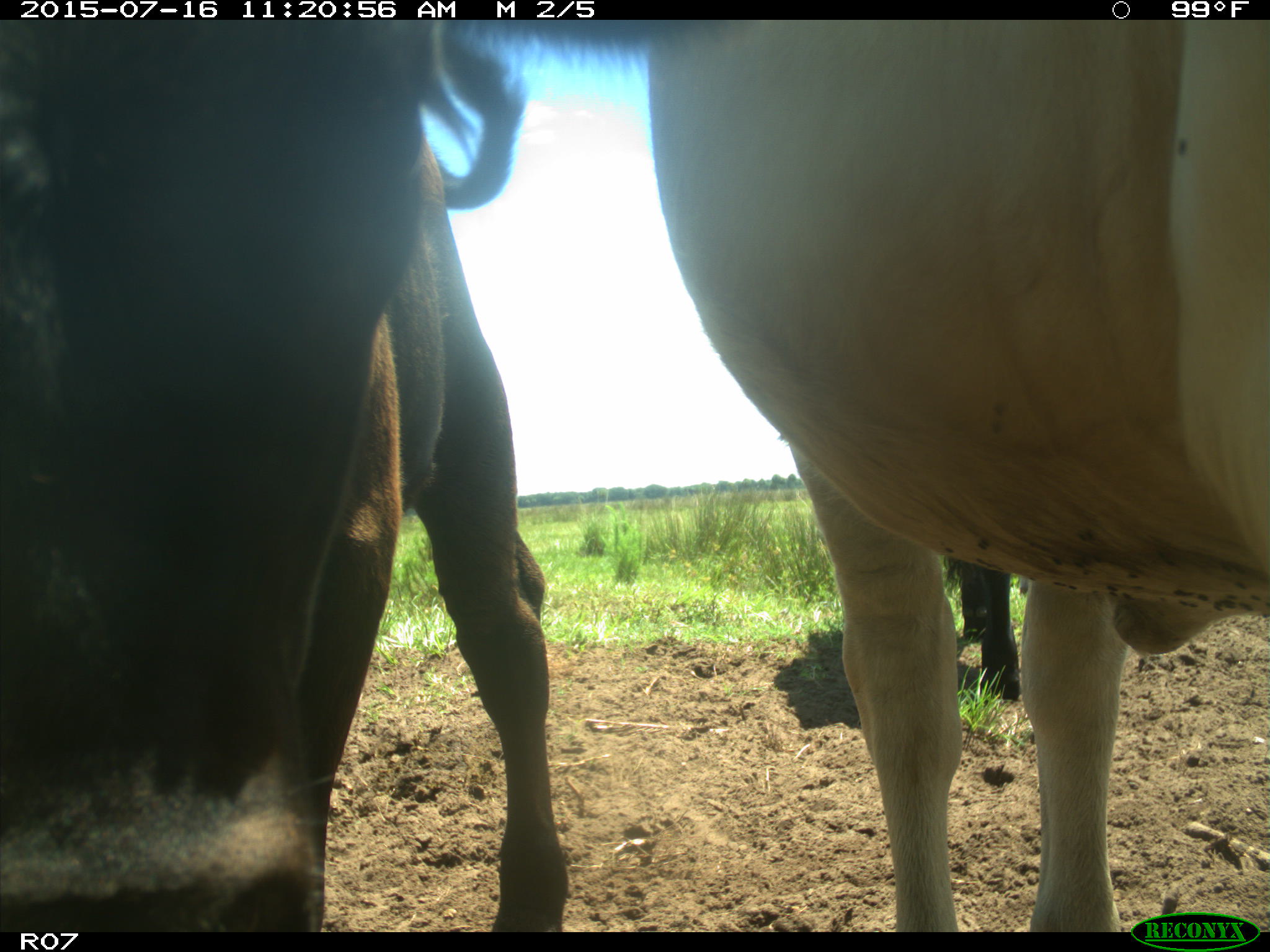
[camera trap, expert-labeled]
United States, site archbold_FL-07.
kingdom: Animalia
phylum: Chordata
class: Mammalia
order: Artiodactyla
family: Bovidae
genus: Bos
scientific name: Bos taurus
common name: domestic cow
Bos taurus (domestic cow).